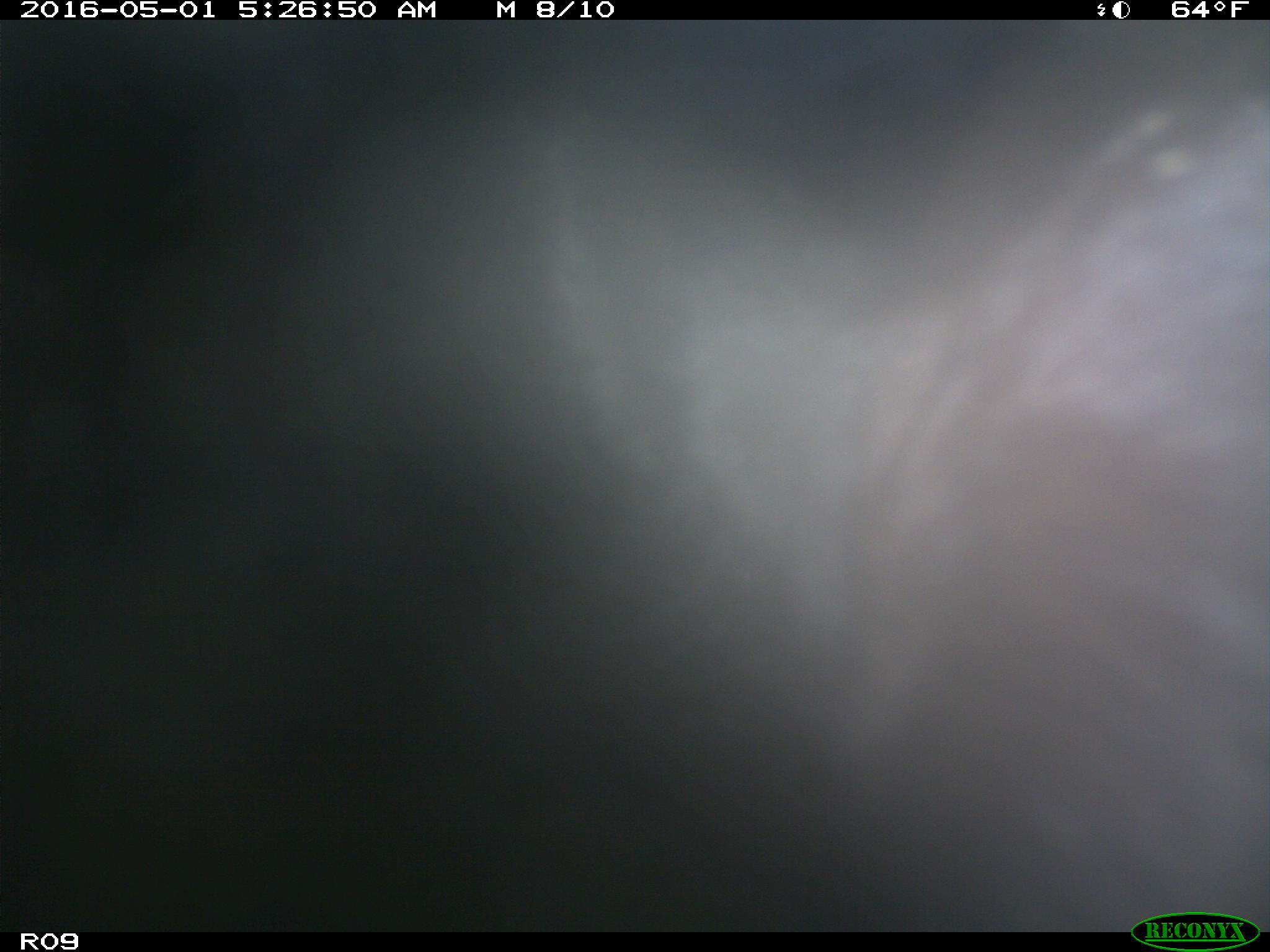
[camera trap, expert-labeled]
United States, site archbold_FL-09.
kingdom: Animalia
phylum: Chordata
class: Mammalia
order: Artiodactyla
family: Bovidae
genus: Bos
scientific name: Bos taurus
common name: domestic cow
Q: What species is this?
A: Bos taurus (domestic cow).